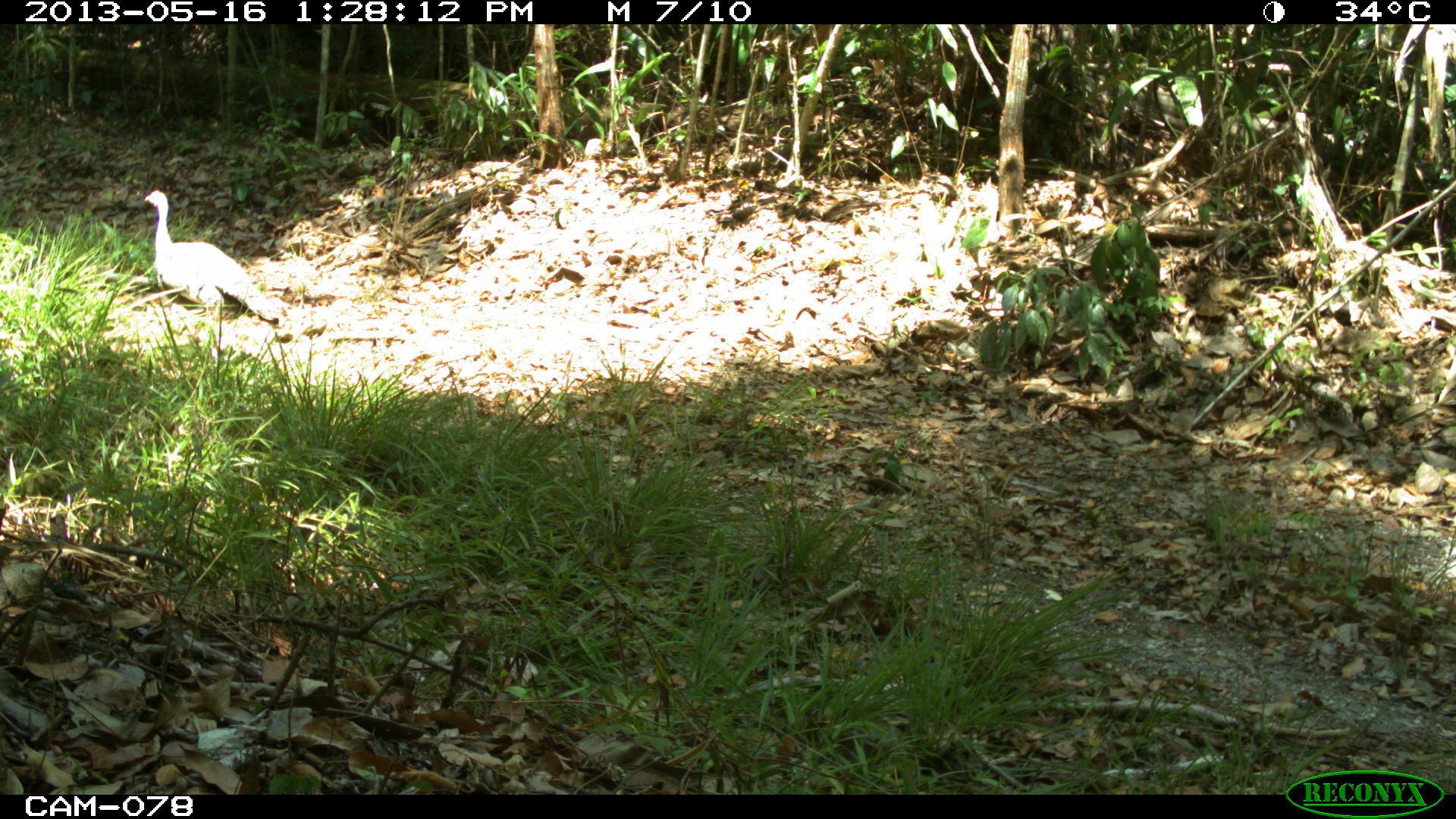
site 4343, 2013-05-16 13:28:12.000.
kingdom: Animalia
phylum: Chordata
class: Aves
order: Galliformes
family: Phasianidae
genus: Meleagris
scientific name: Meleagris ocellata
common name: ocellated turkey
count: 1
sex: female